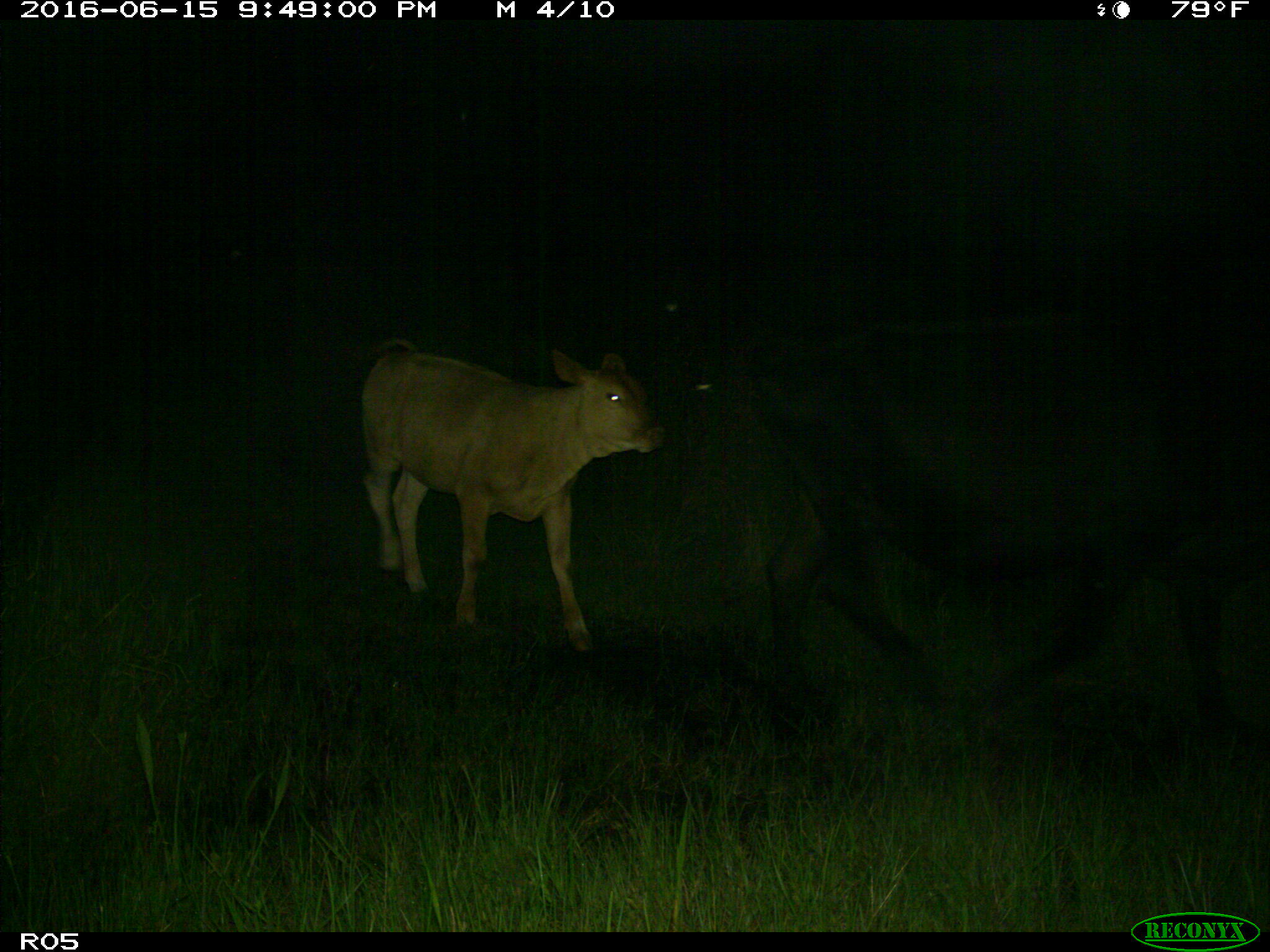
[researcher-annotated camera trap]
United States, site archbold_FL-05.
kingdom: Animalia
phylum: Chordata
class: Mammalia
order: Artiodactyla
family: Bovidae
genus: Bos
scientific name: Bos taurus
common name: domestic cow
Bos taurus (domestic cow).